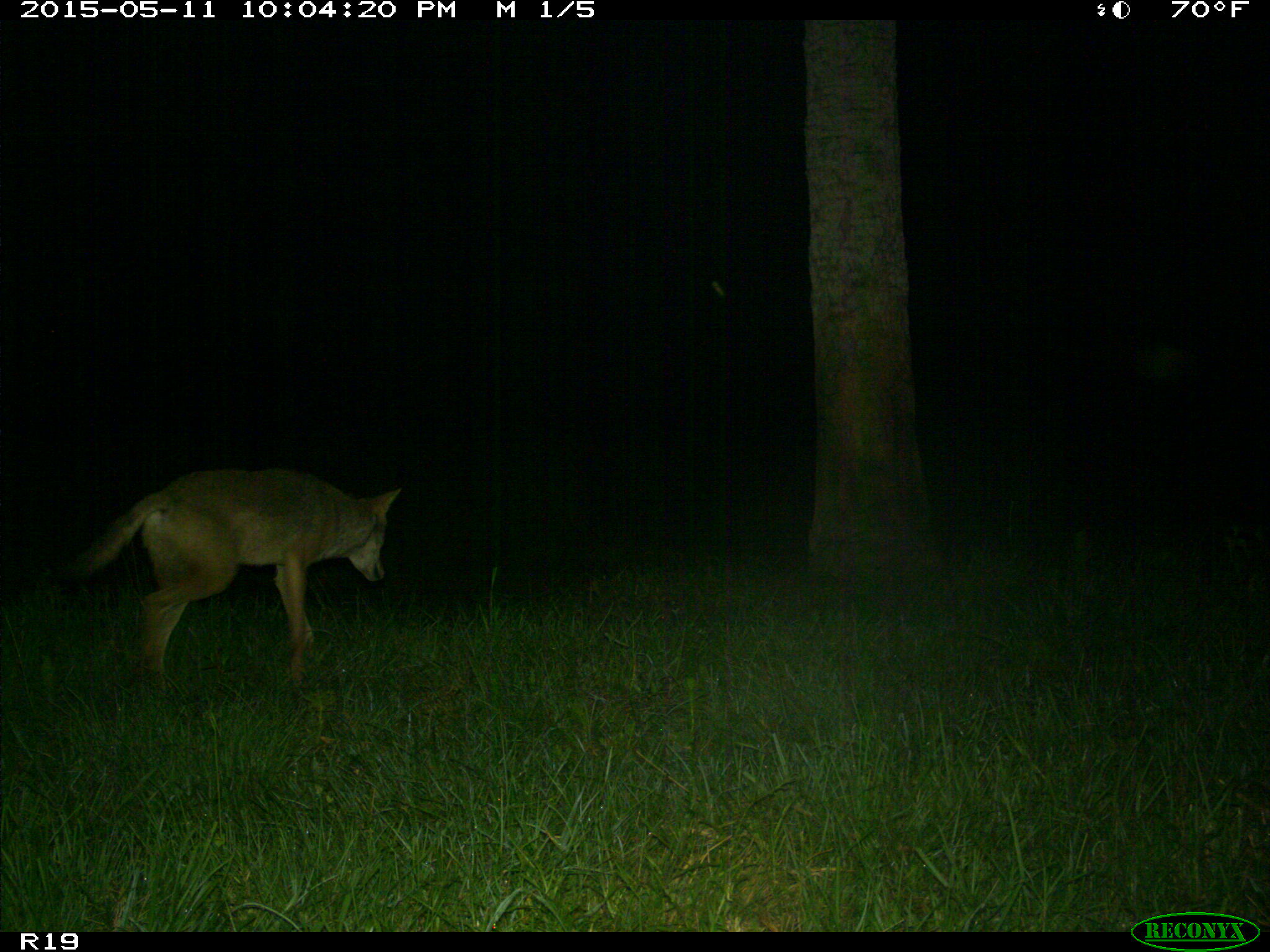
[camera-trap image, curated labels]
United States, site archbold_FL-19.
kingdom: Animalia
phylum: Chordata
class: Mammalia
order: Carnivora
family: Canidae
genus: Canis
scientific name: Canis latrans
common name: coyote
Canis latrans (coyote).